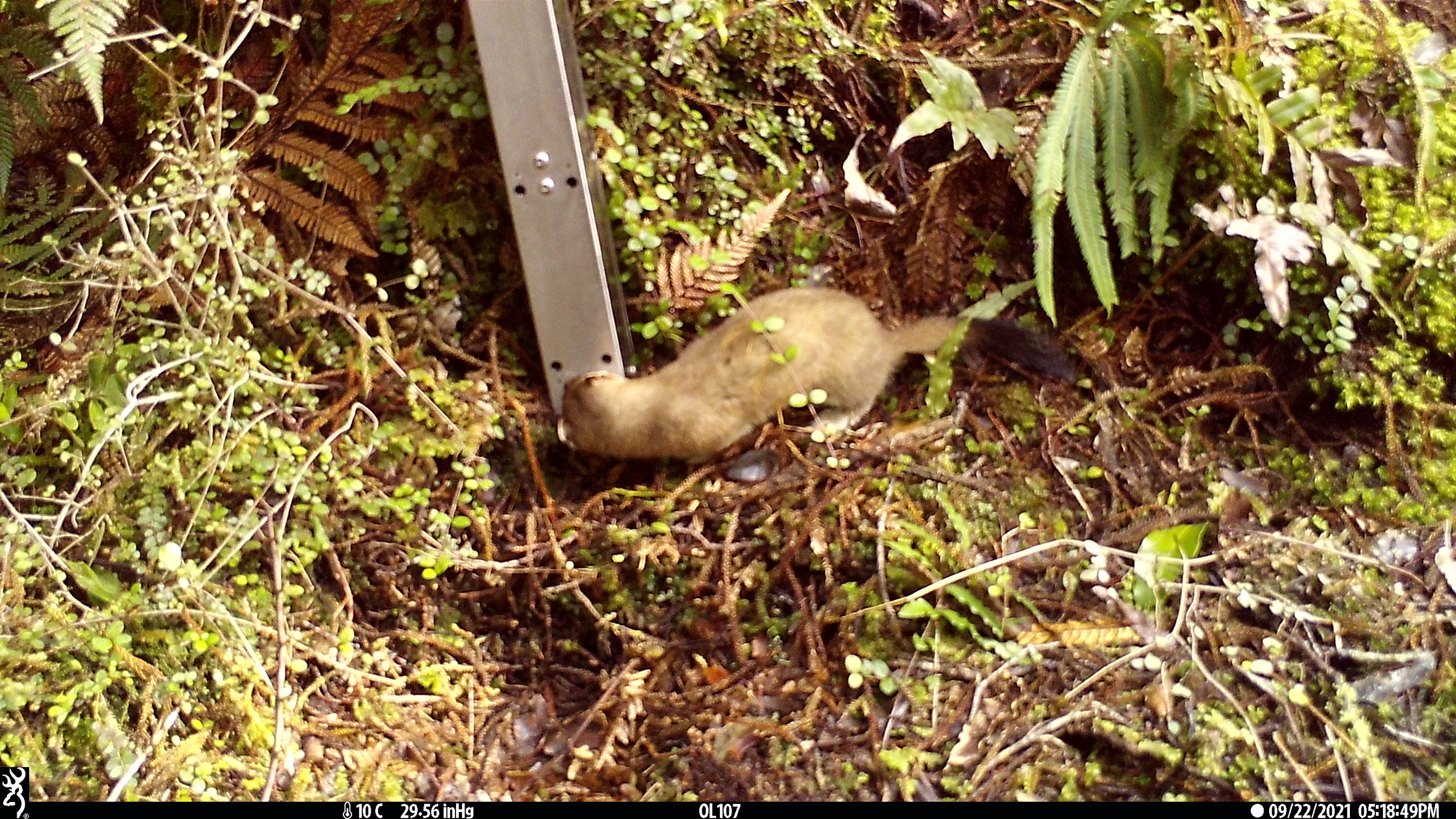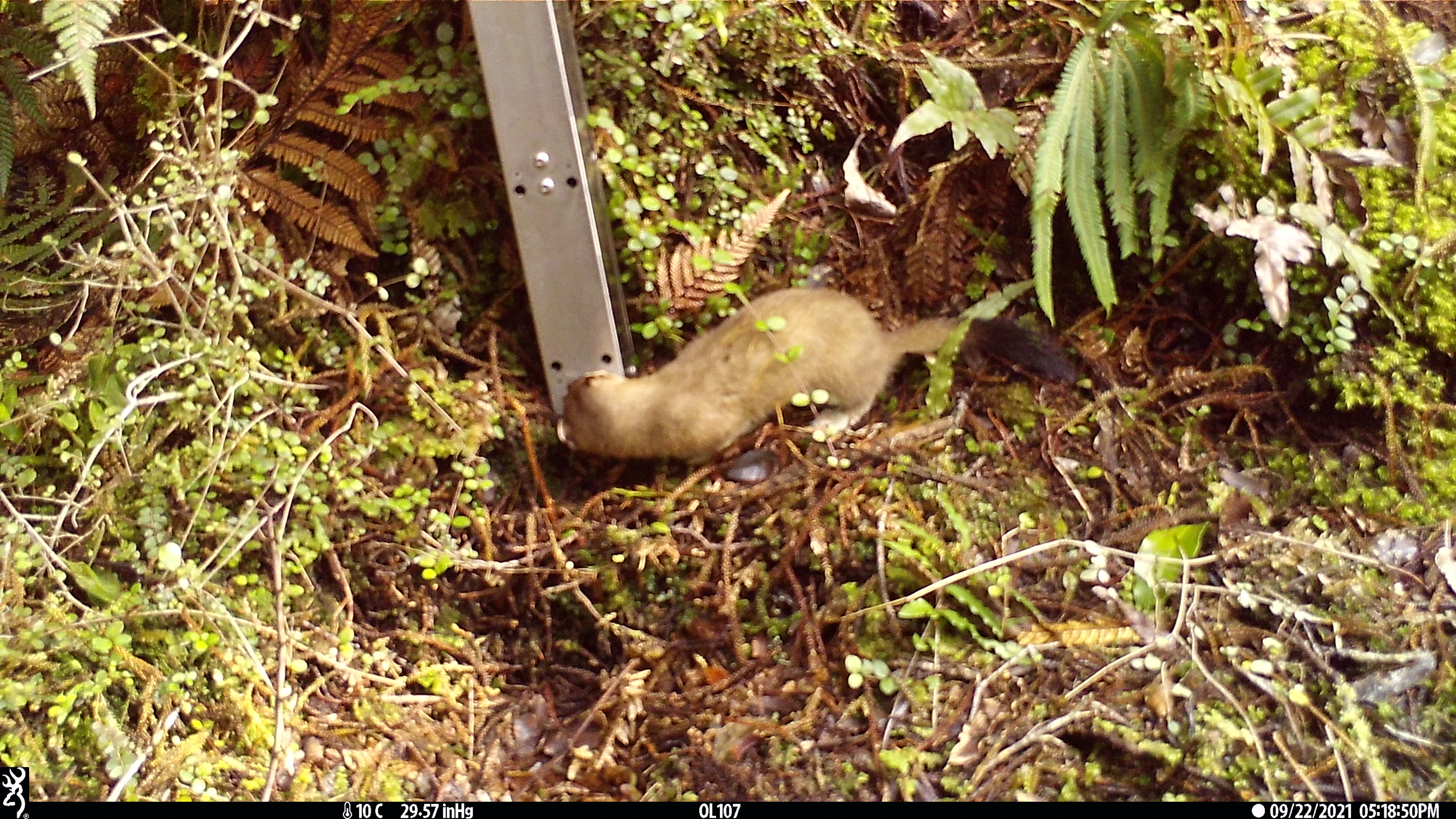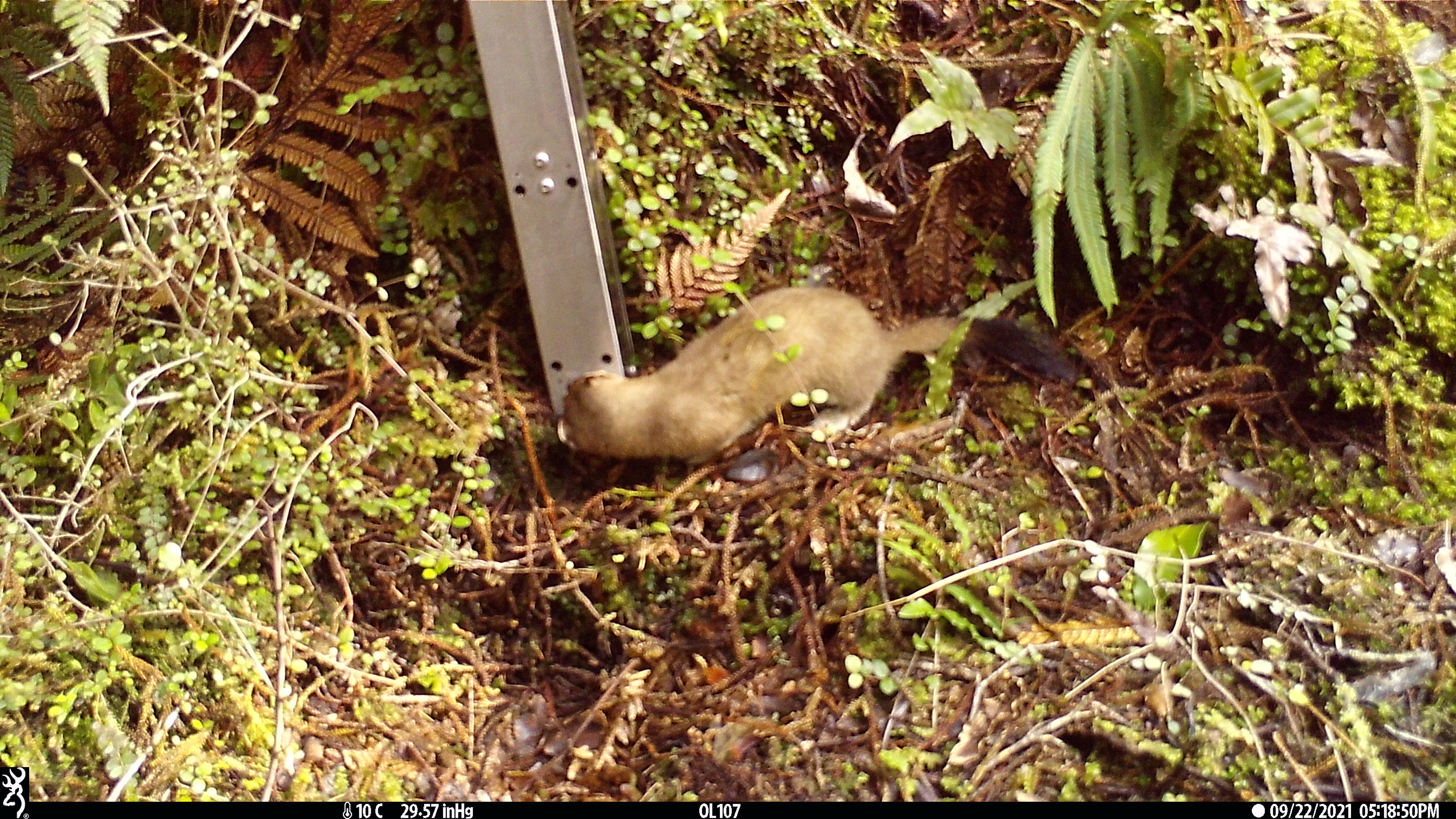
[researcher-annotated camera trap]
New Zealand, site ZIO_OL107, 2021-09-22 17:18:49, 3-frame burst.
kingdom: Animalia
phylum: Chordata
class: Mammalia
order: Carnivora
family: Mustelidae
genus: Mustela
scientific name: Mustela erminea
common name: stoat